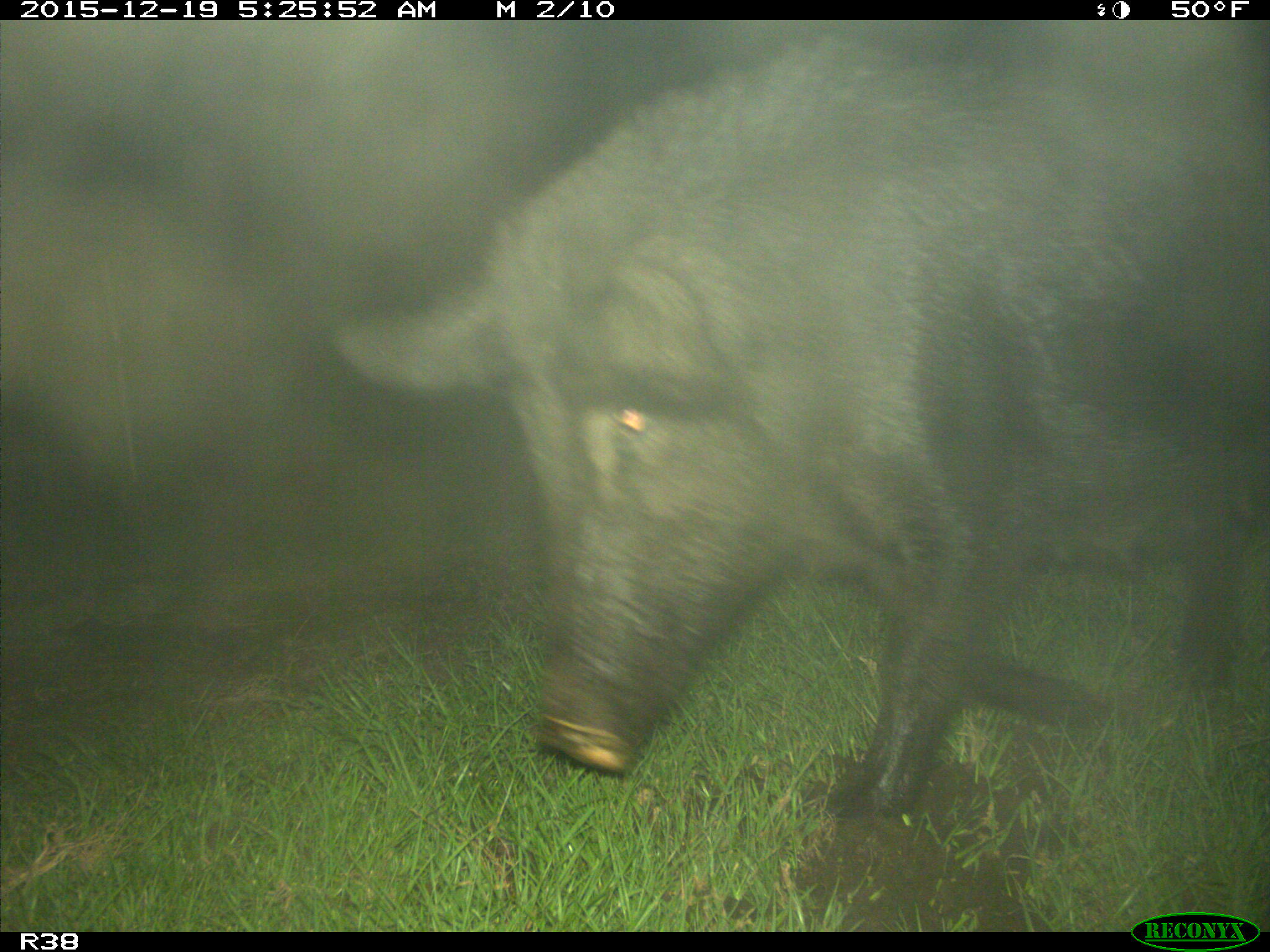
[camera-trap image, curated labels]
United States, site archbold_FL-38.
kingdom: Animalia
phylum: Chordata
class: Mammalia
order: Artiodactyla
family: Suidae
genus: Sus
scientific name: Sus scrofa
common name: wild boar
Sus scrofa (wild boar).